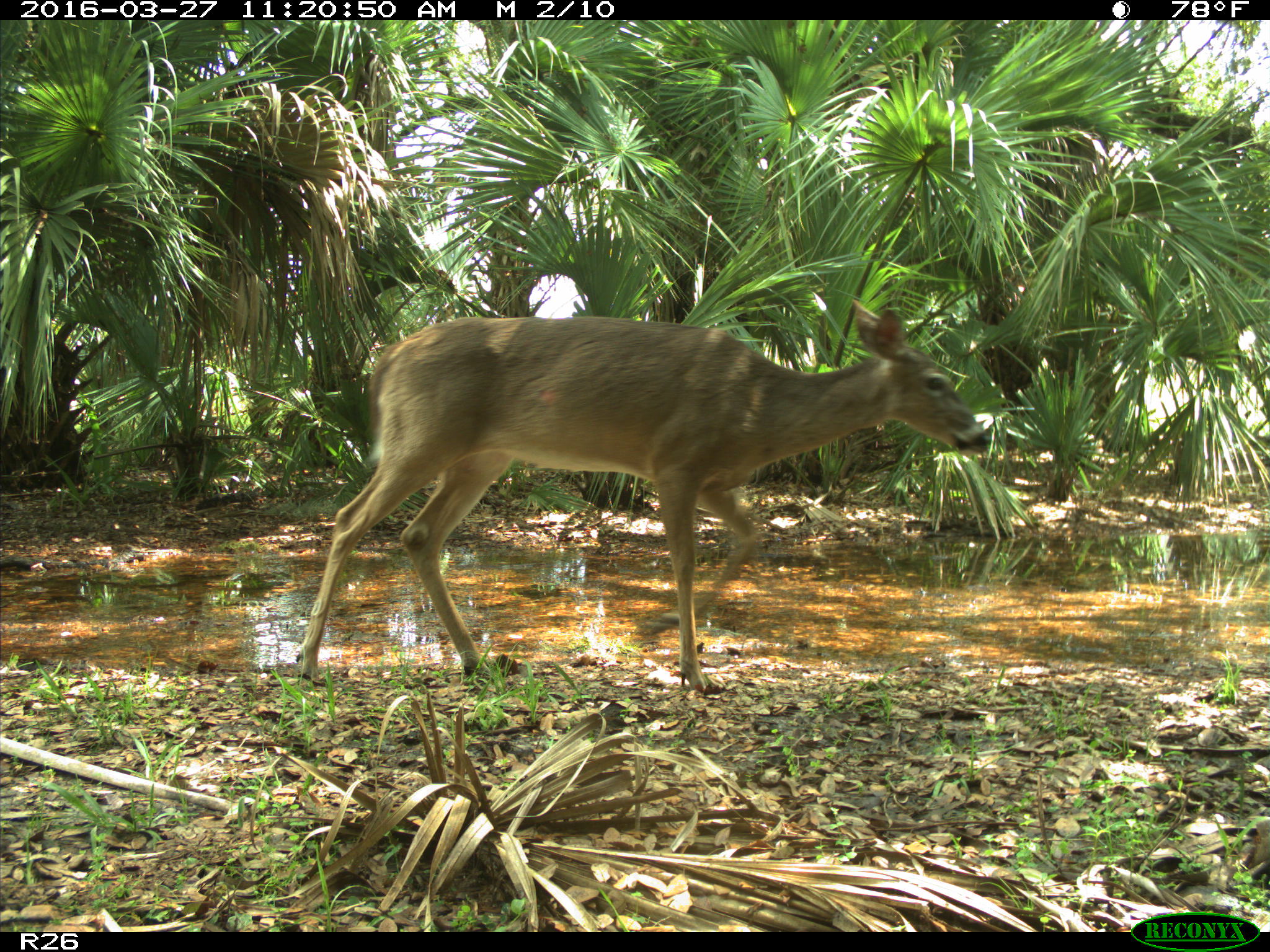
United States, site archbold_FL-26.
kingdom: Animalia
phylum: Chordata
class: Mammalia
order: Artiodactyla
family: Cervidae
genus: Odocoileus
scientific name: Odocoileus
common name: deer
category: unidentified deer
Unidentified deer (deer) (Odocoileus).